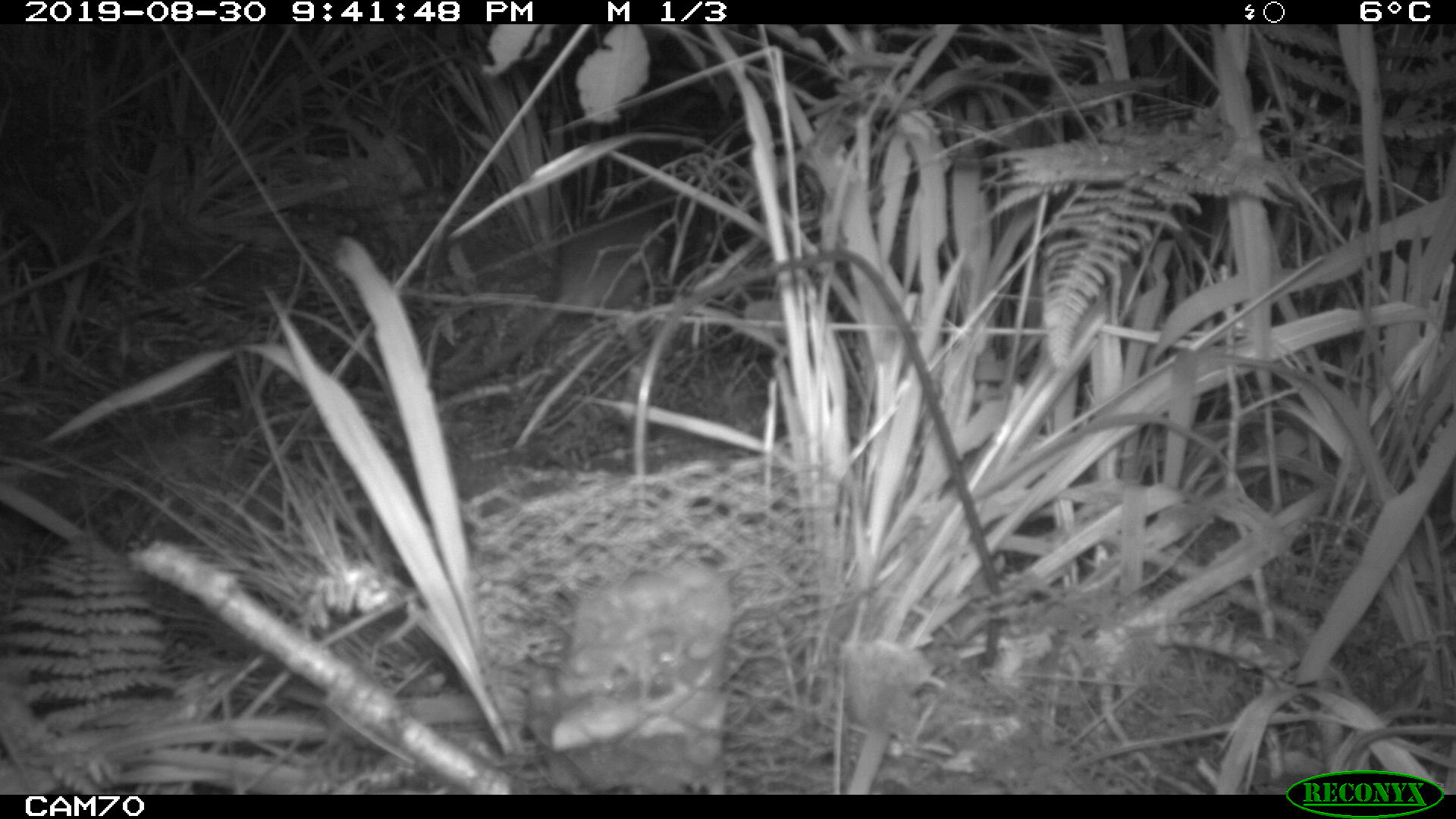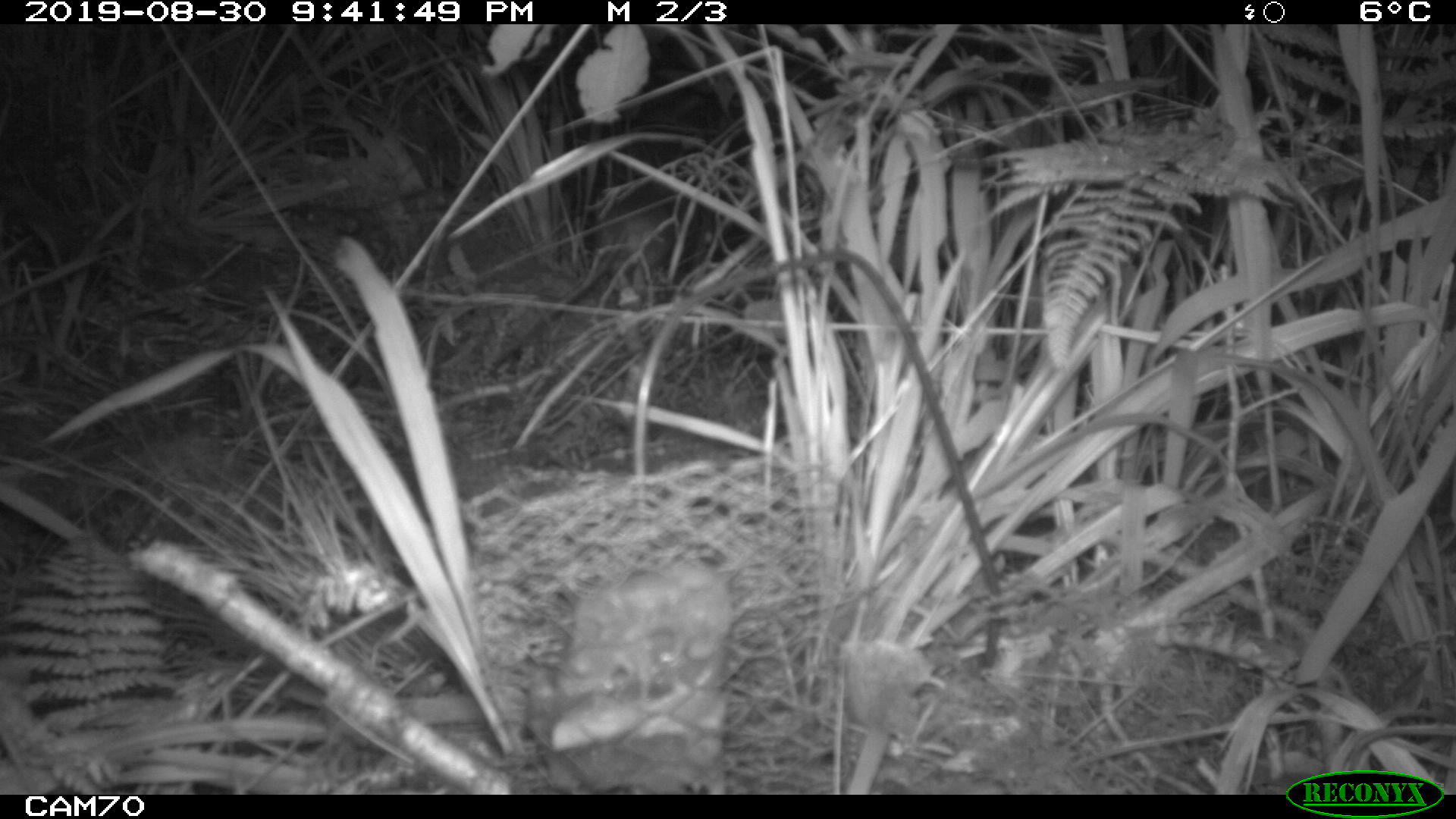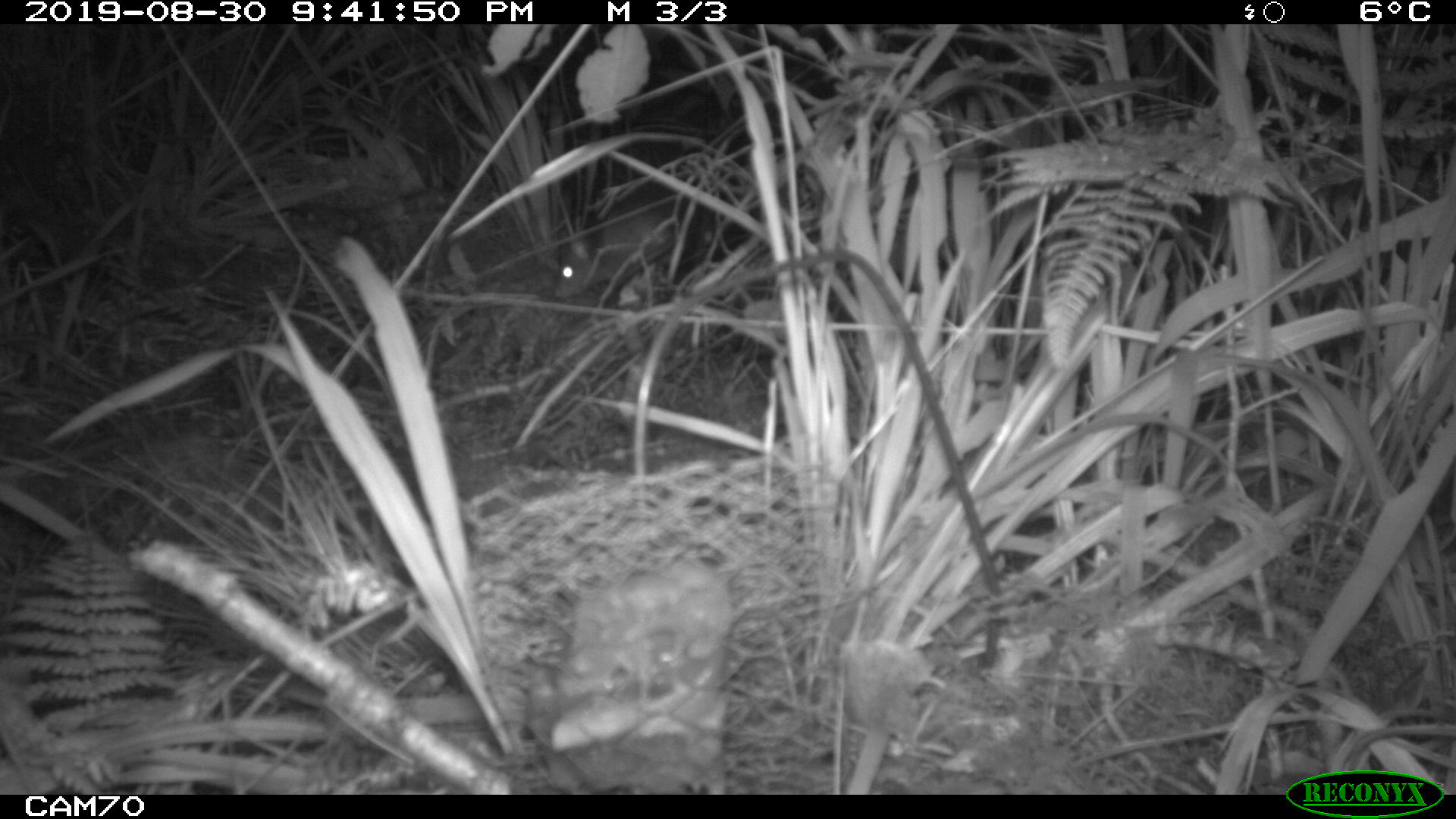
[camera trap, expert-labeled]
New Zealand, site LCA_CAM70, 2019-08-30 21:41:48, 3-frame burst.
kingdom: Animalia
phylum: Chordata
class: Mammalia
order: Rodentia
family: Muridae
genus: Rattus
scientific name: Rattus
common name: rat